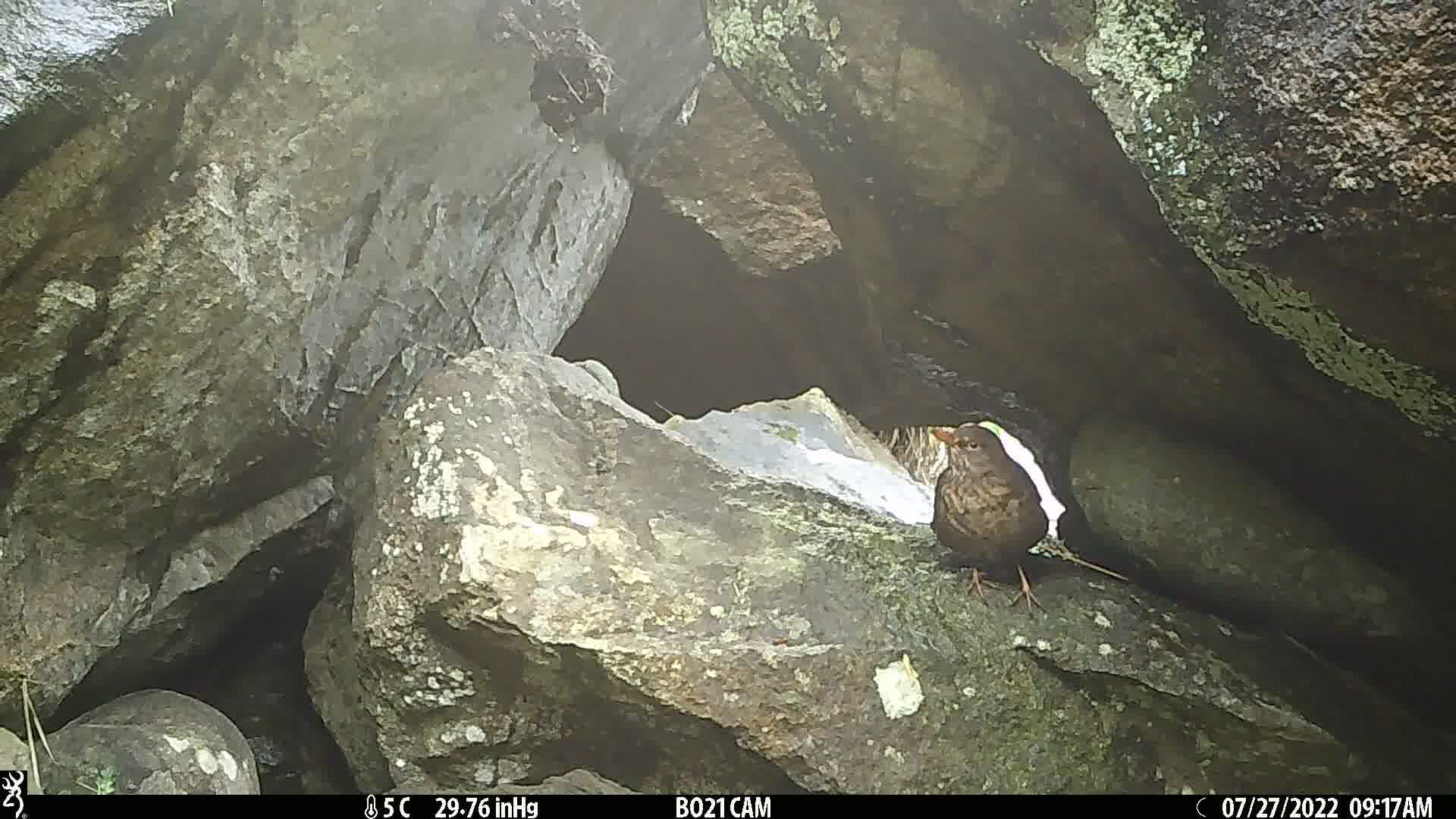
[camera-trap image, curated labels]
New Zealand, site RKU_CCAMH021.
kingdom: Animalia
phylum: Chordata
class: Aves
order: Passeriformes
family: Turdidae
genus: Turdus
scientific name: Turdus merula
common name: eurasian blackbird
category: blackbird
Blackbird (eurasian blackbird) (Turdus merula).